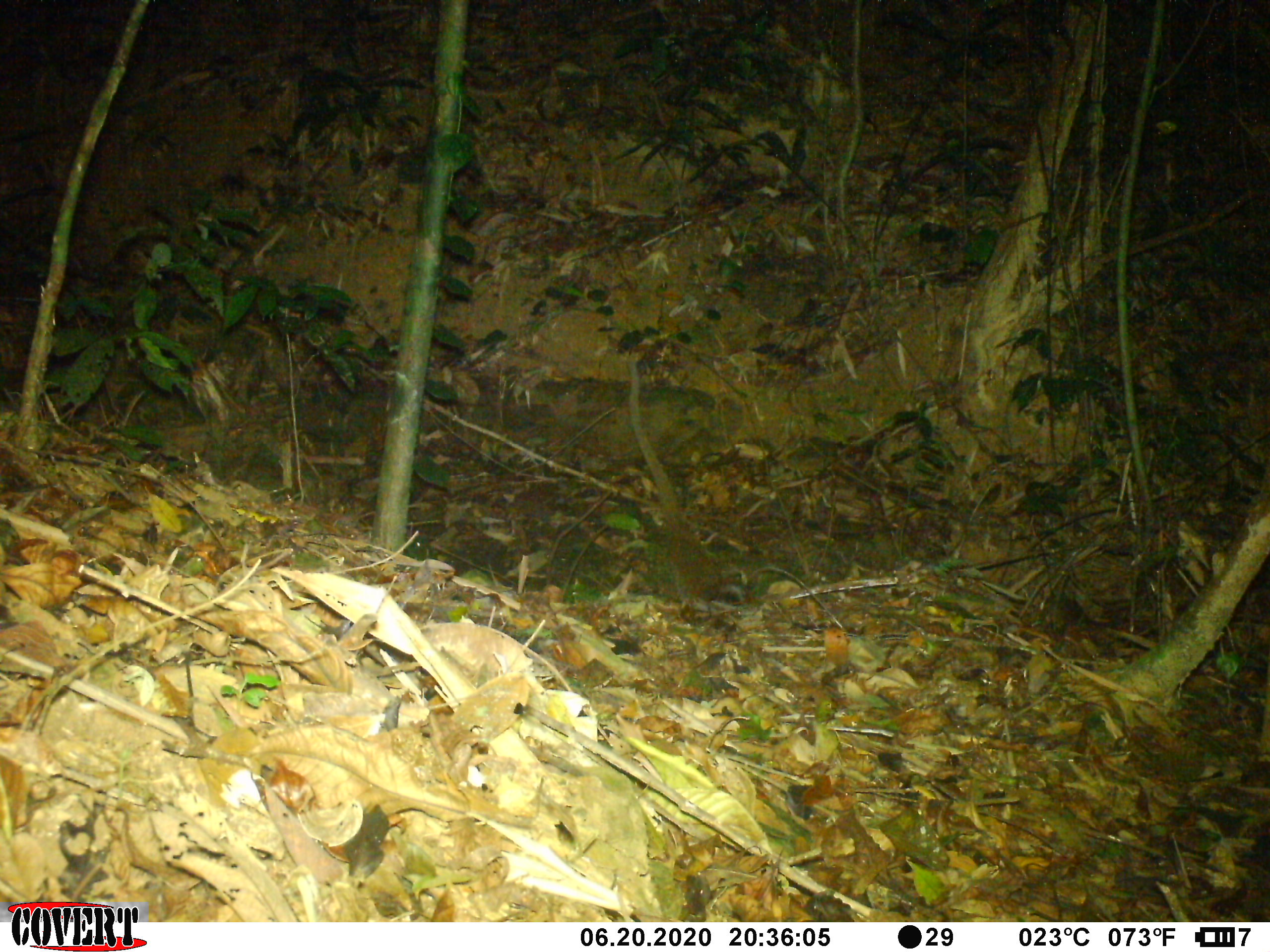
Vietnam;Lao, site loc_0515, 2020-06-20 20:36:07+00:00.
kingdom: Animalia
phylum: Chordata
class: Mammalia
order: Carnivora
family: Viverridae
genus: Paguma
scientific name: Paguma larvata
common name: masked palm civet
Masked palm civet (Paguma larvata). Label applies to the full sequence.